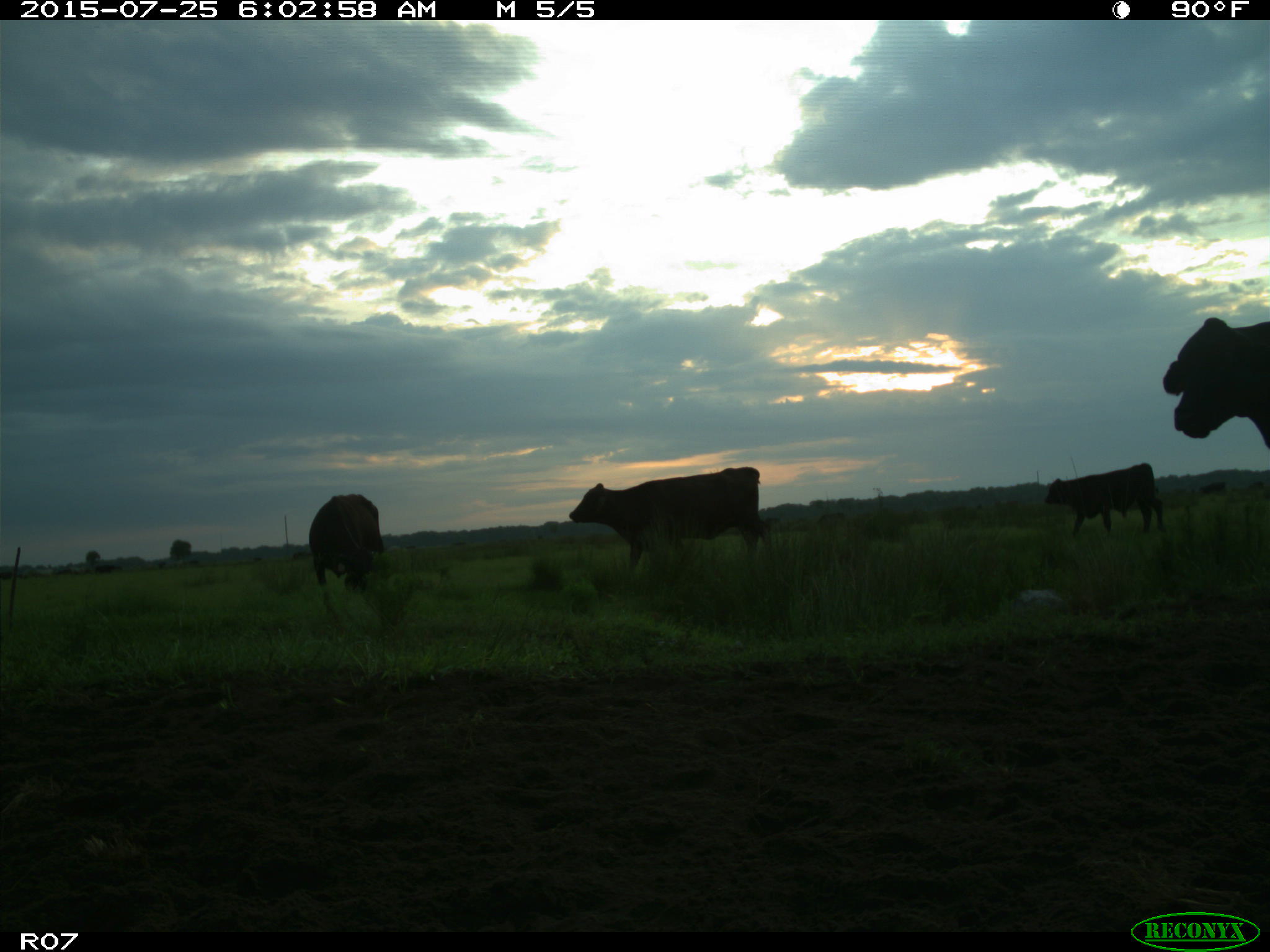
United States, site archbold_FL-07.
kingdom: Animalia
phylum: Chordata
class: Mammalia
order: Artiodactyla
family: Bovidae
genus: Bos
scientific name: Bos taurus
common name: domestic cow